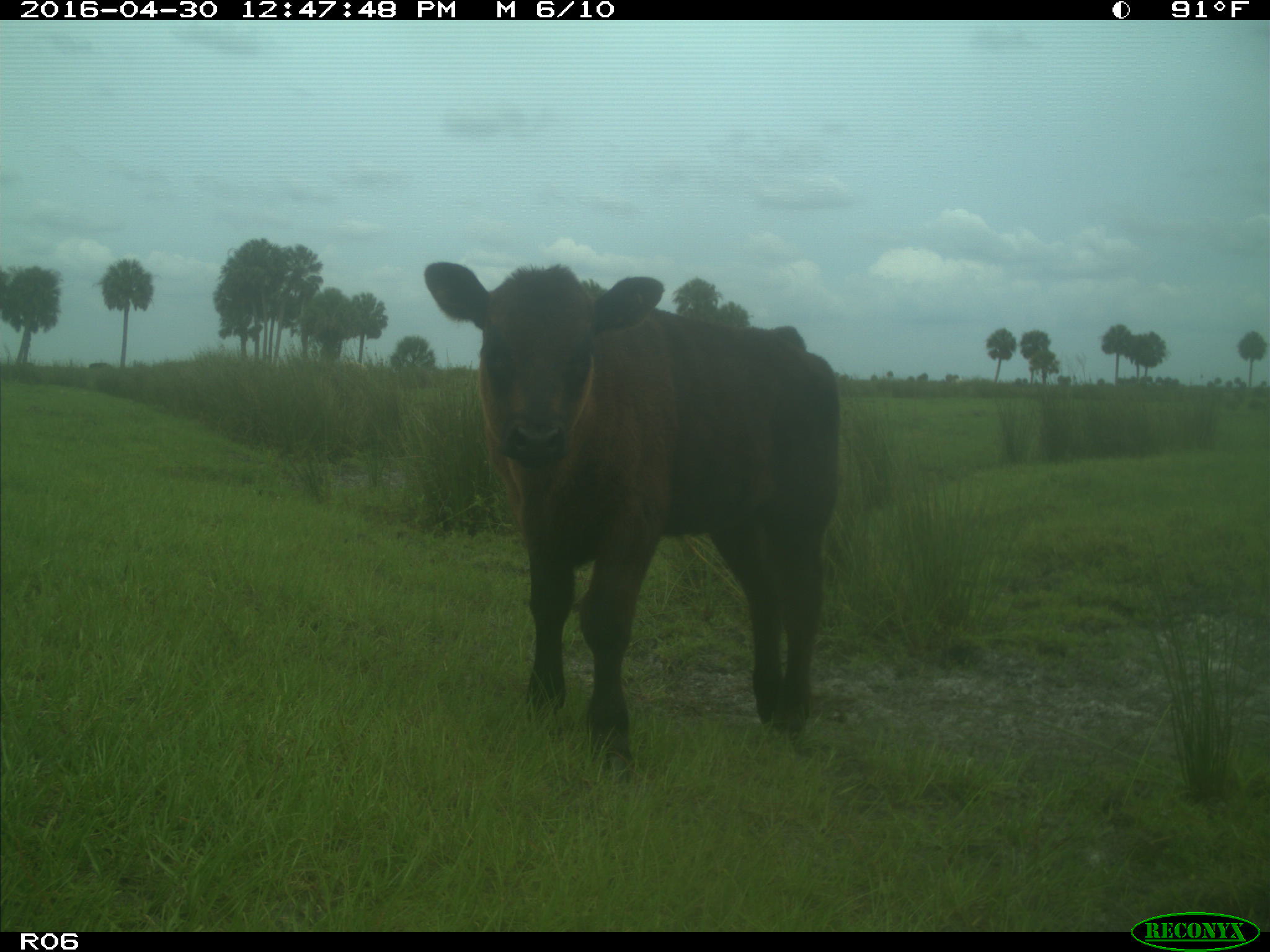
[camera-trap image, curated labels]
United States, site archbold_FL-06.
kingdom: Animalia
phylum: Chordata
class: Mammalia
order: Artiodactyla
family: Bovidae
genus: Bos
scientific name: Bos taurus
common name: domestic cow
Bos taurus (domestic cow).